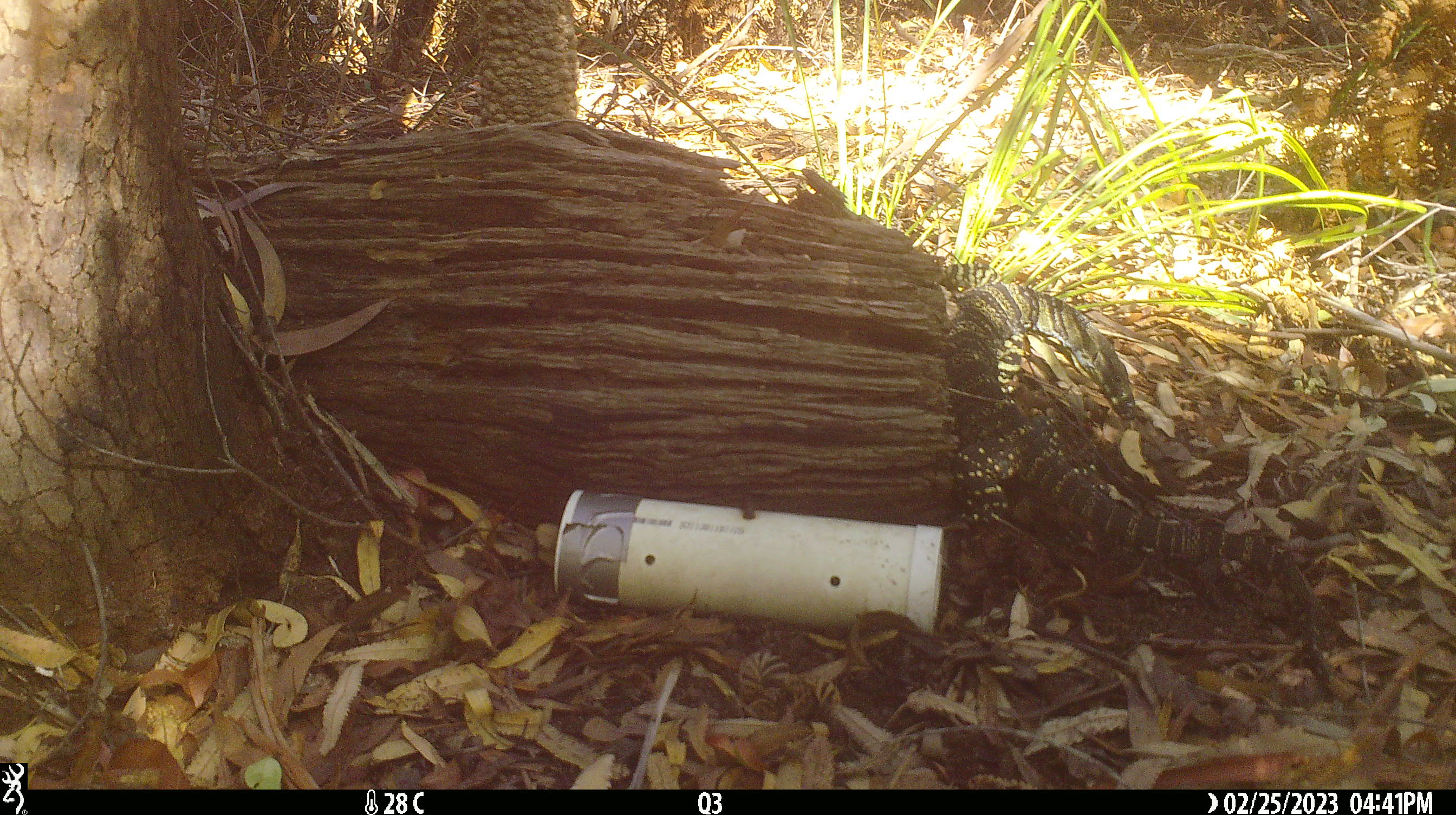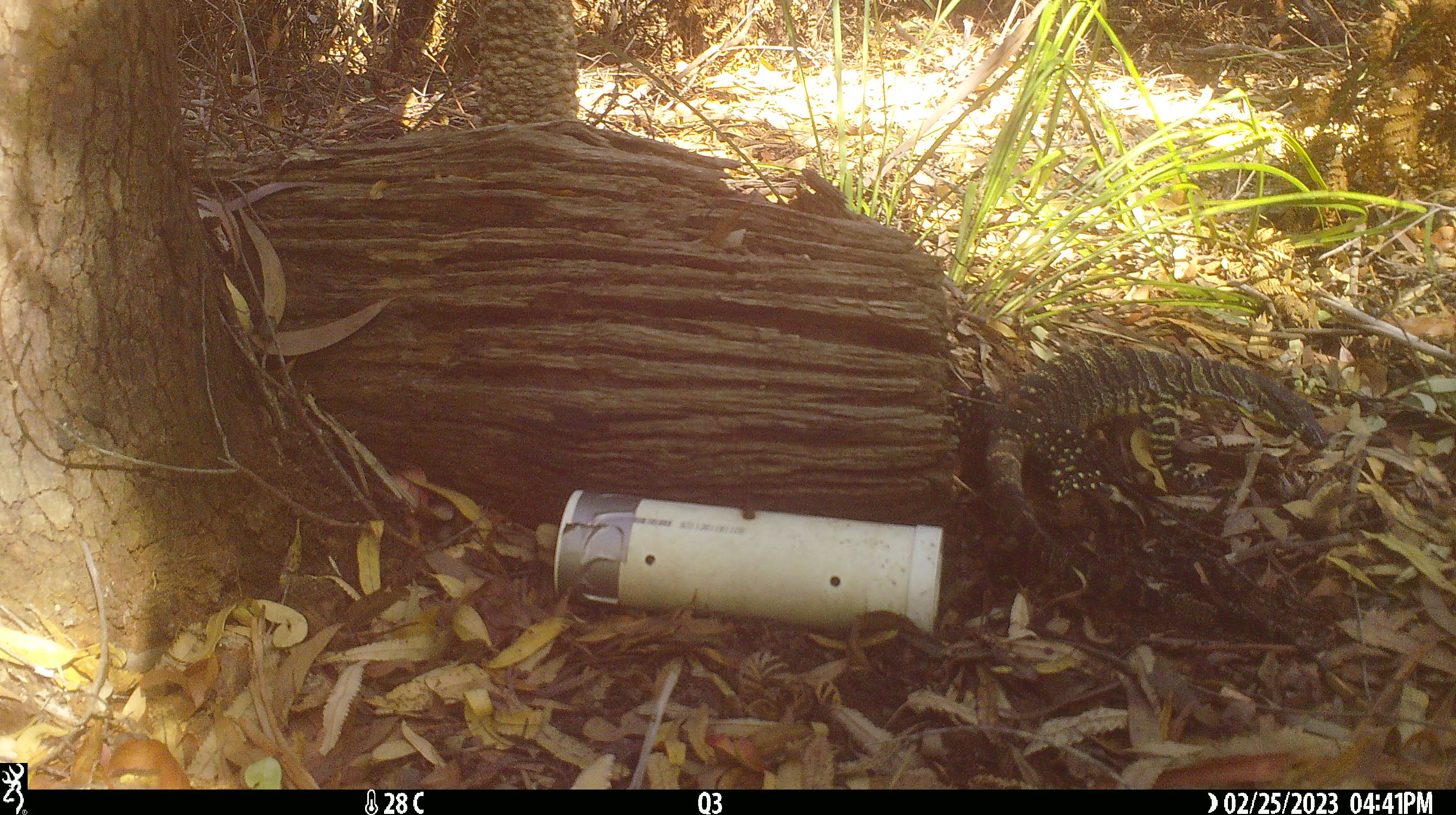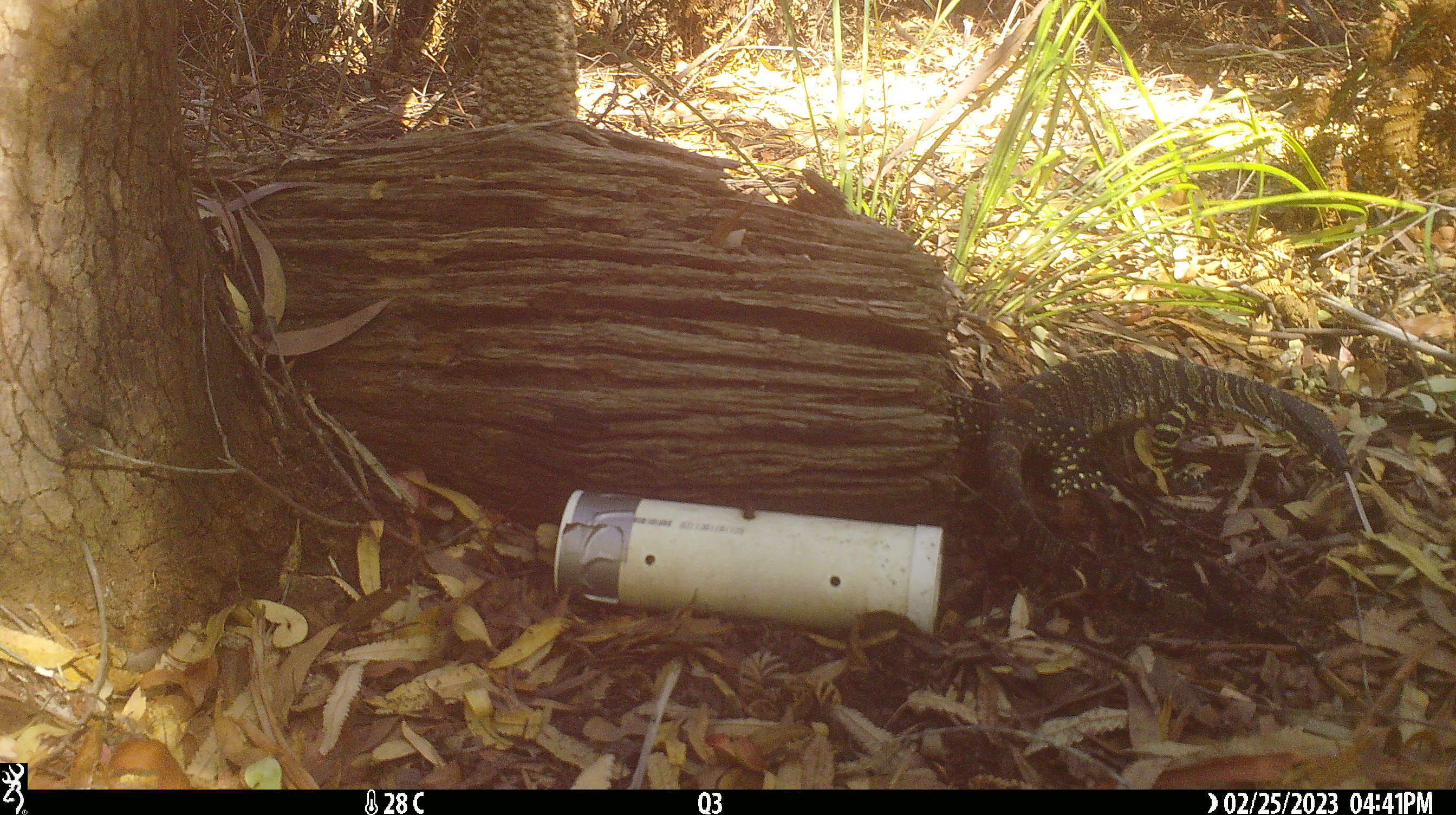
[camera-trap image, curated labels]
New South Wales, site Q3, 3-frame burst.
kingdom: Animalia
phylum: Chordata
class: Reptilia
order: Squamata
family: Varanidae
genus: Varanus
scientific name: Varanus varius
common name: lace monitor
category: goanna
Goanna (lace monitor) (Varanus varius).